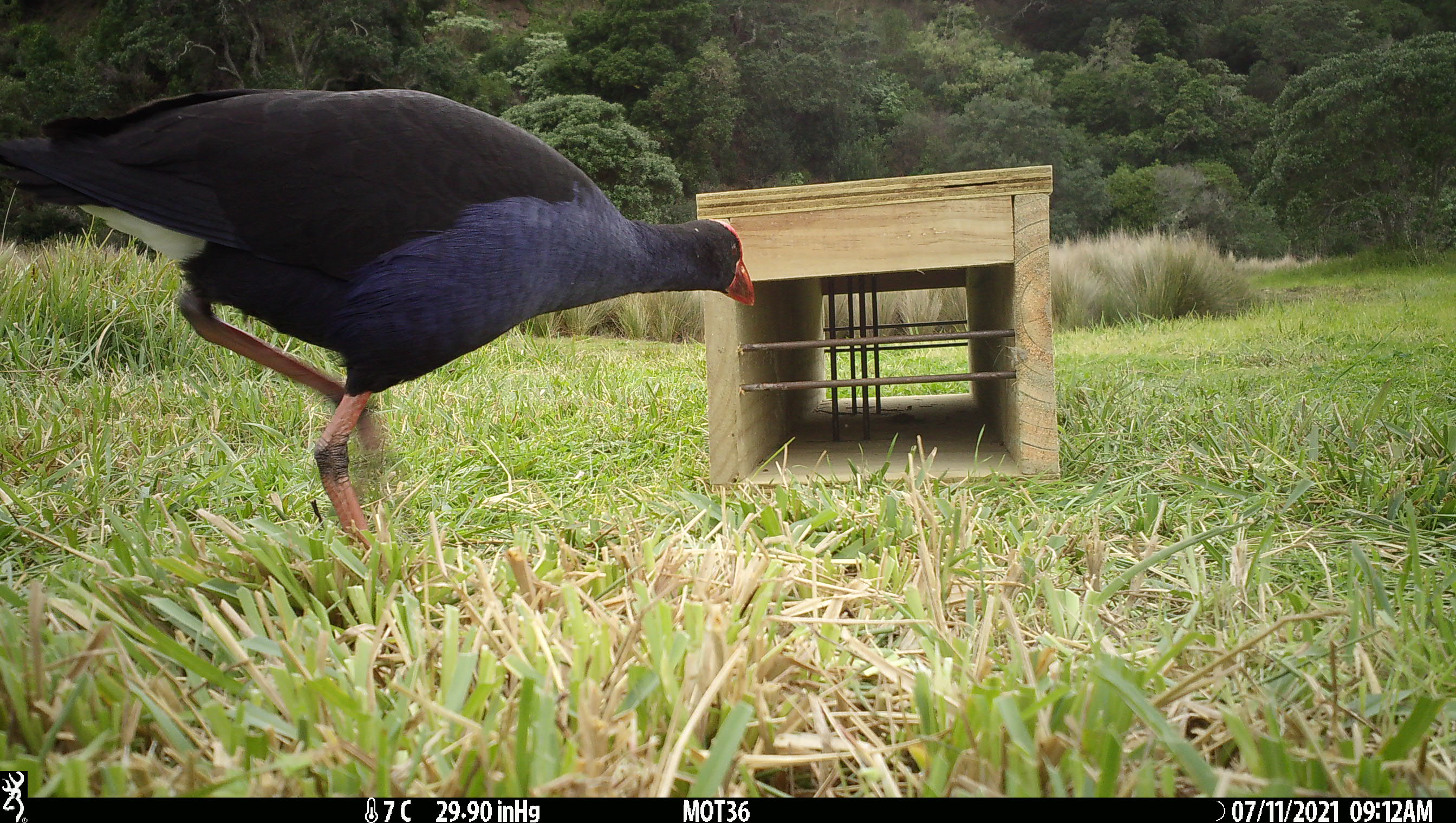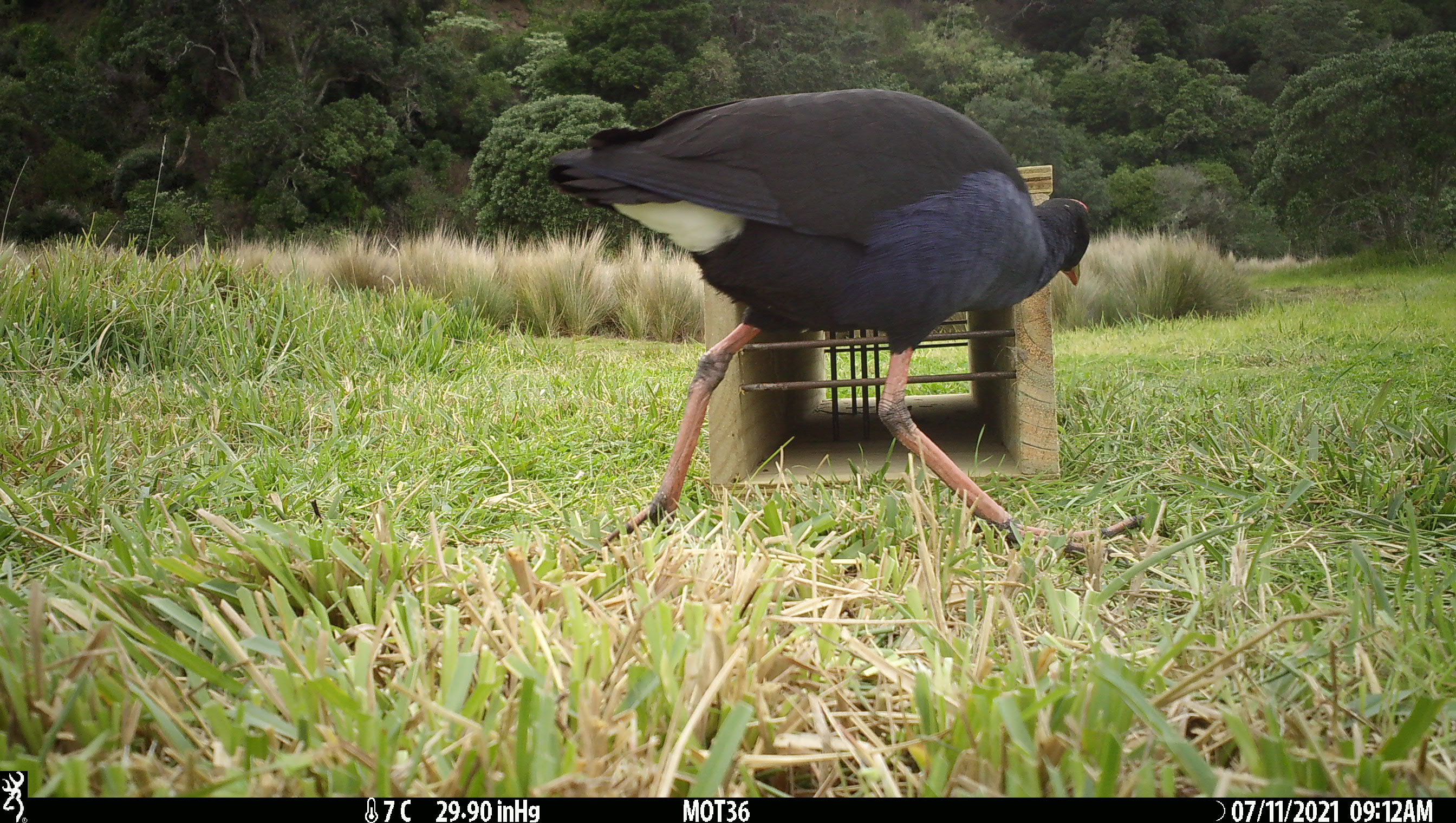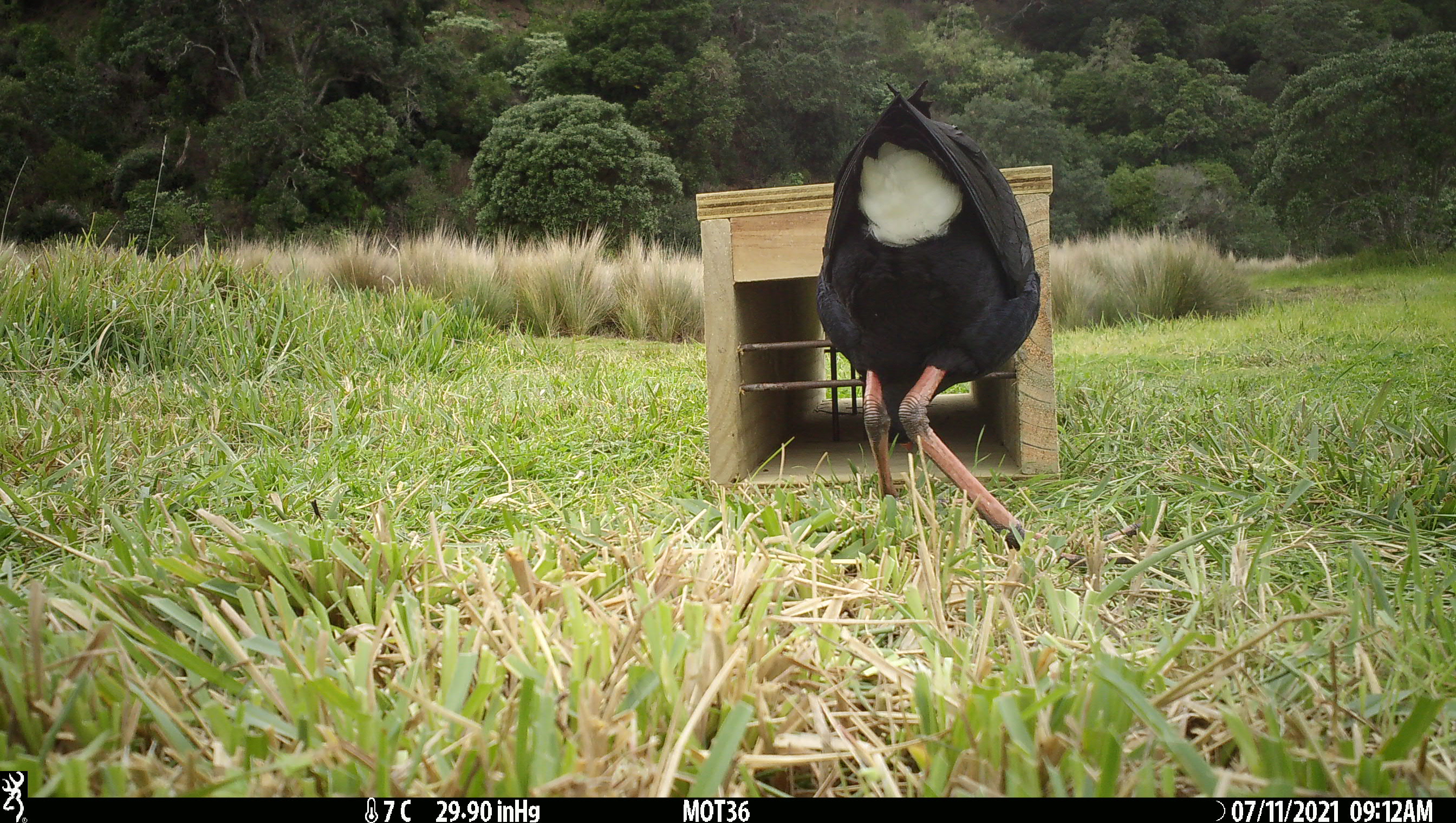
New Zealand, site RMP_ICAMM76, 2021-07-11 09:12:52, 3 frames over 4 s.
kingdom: Animalia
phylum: Chordata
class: Aves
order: Gruiformes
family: Rallidae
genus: Porphyrio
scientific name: Porphyrio melanotus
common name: australasian swamphen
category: pukeko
Pukeko (australasian swamphen) (Porphyrio melanotus).